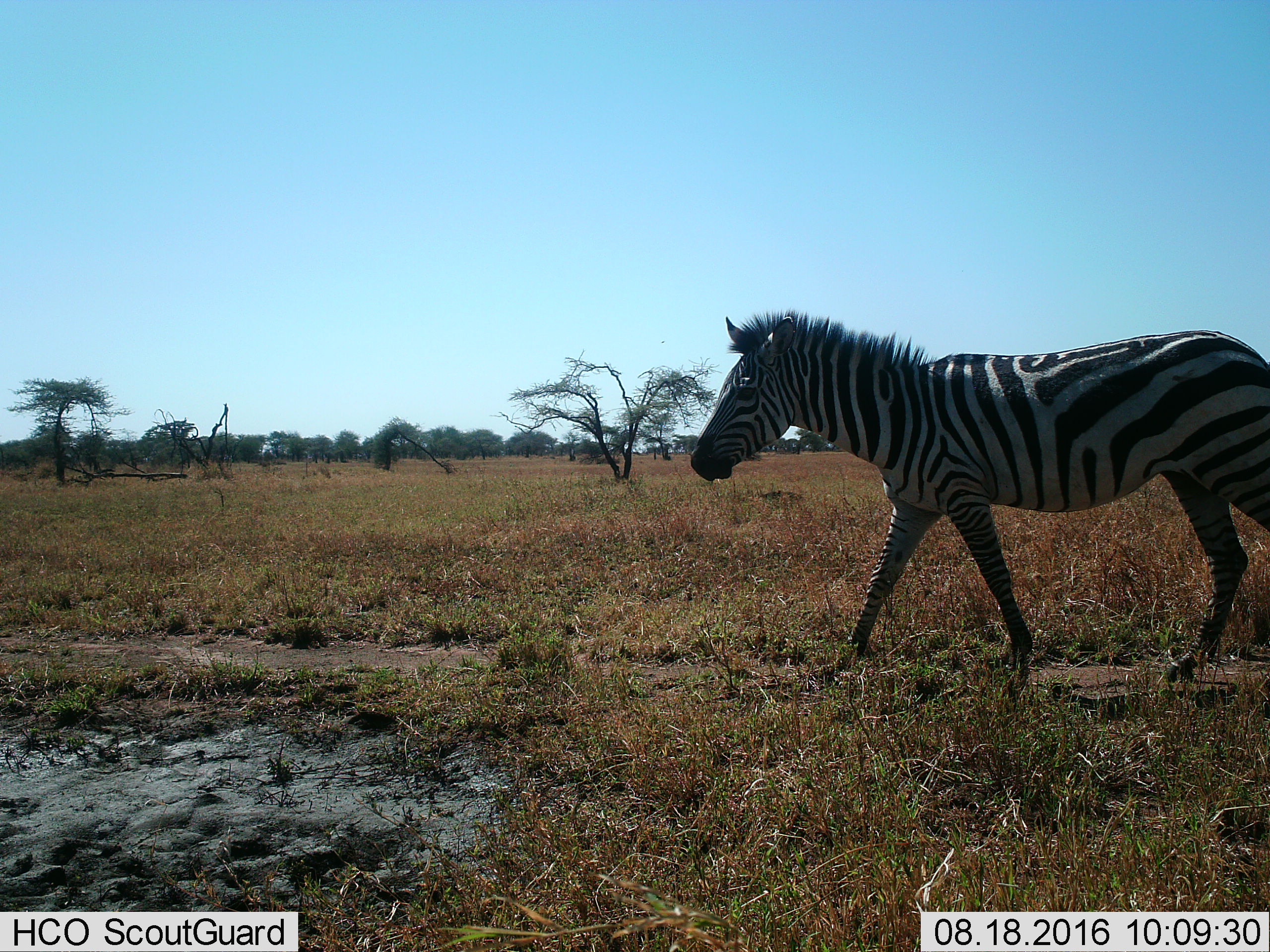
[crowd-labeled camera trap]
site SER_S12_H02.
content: unidentified animal